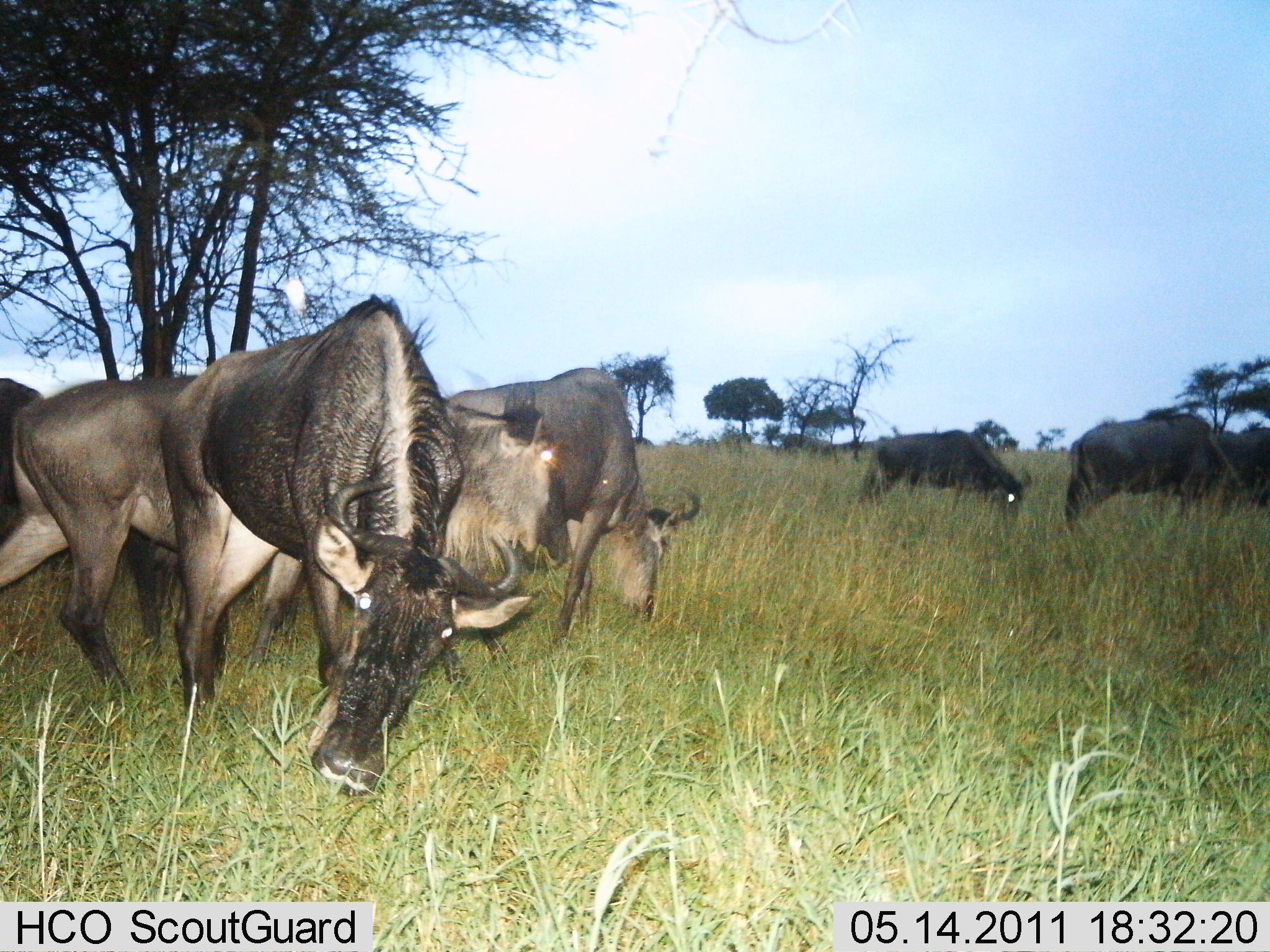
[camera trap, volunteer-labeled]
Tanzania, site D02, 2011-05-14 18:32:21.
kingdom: Animalia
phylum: Chordata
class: Mammalia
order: Artiodactyla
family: Bovidae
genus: Connochaetes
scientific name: Connochaetes taurinus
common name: blue wildebeest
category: wildebeest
Wildebeest (blue wildebeest) (Connochaetes taurinus), count 5. Behavior (volunteer vote fractions): standing 20%, resting 0%, moving 30%, interacting 0%. Young present (vote fraction): 0%. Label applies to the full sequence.